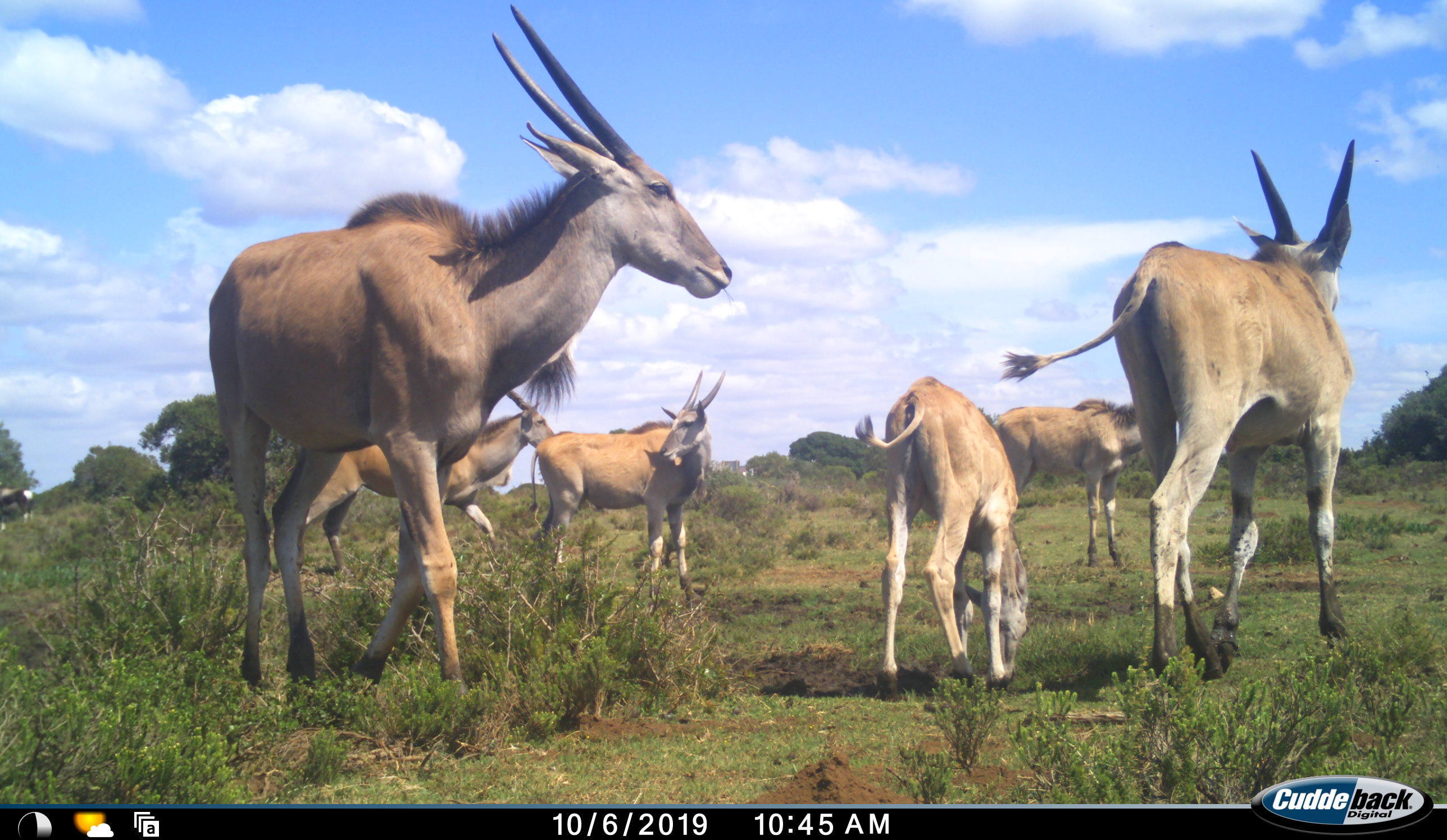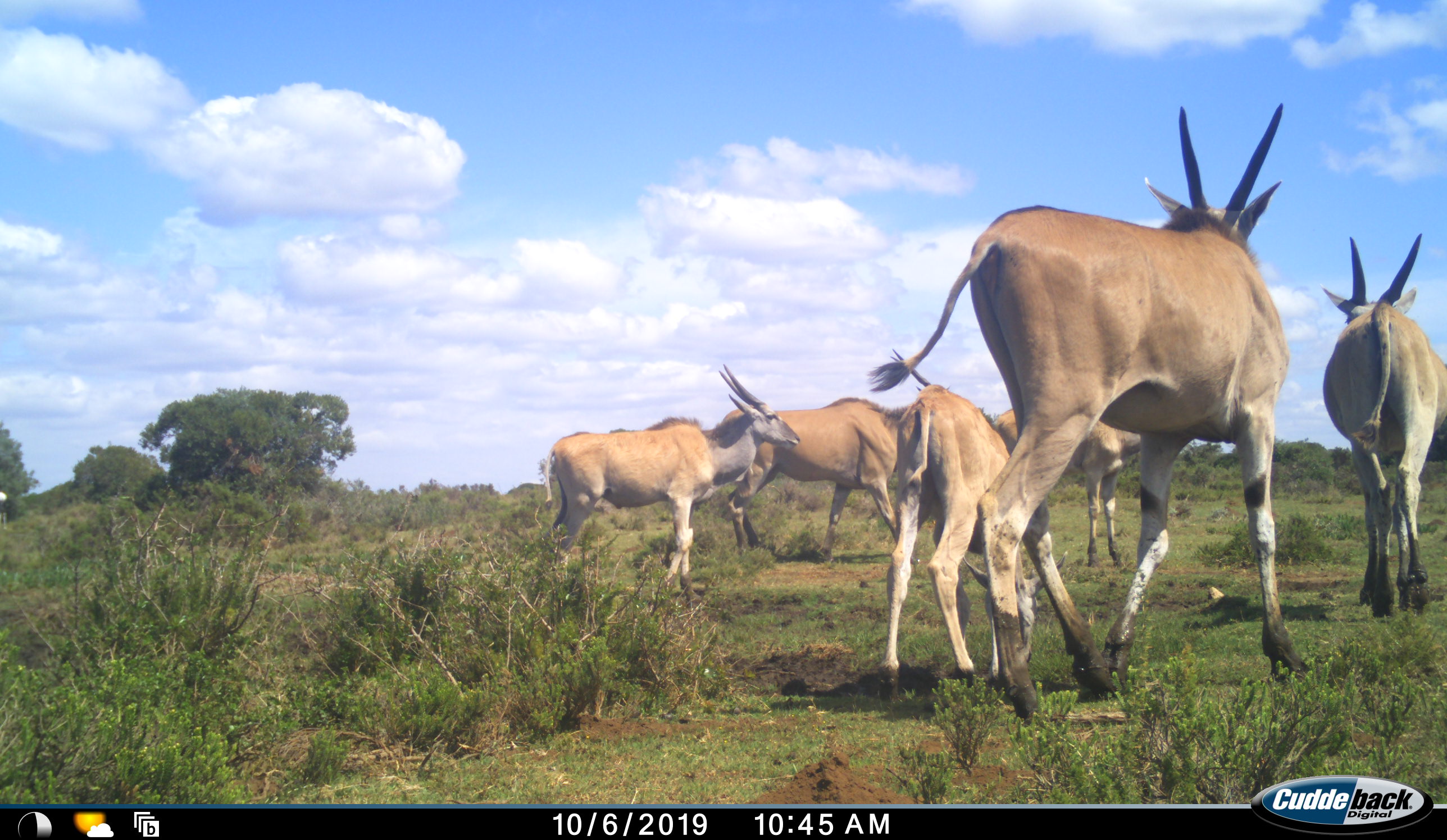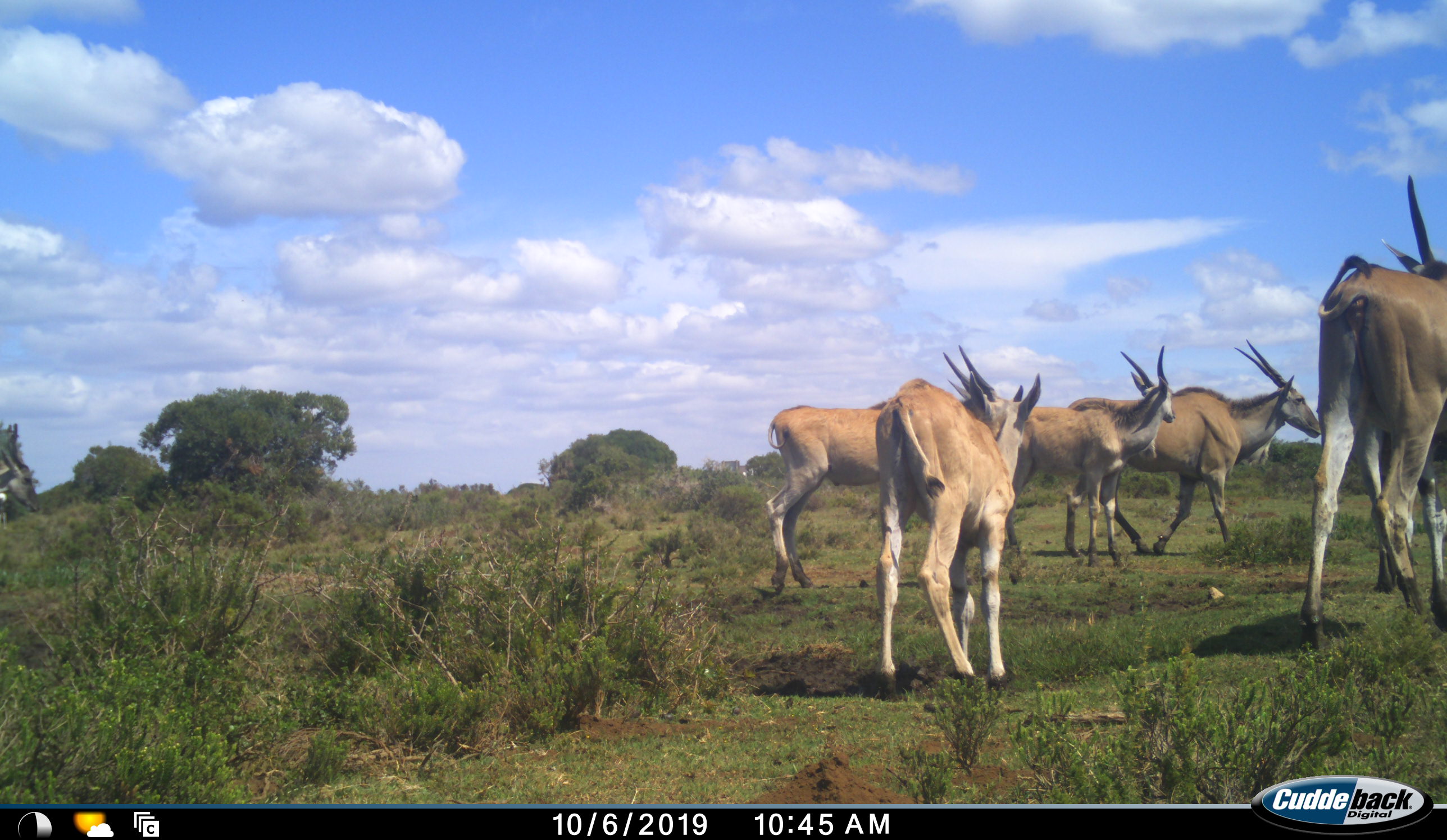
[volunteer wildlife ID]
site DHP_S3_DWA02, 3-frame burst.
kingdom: Animalia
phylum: Chordata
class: Mammalia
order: Artiodactyla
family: Bovidae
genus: Tragelaphus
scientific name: Tragelaphus oryx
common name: eland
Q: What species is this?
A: Eland (Tragelaphus oryx).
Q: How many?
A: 6.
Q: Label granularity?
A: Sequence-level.